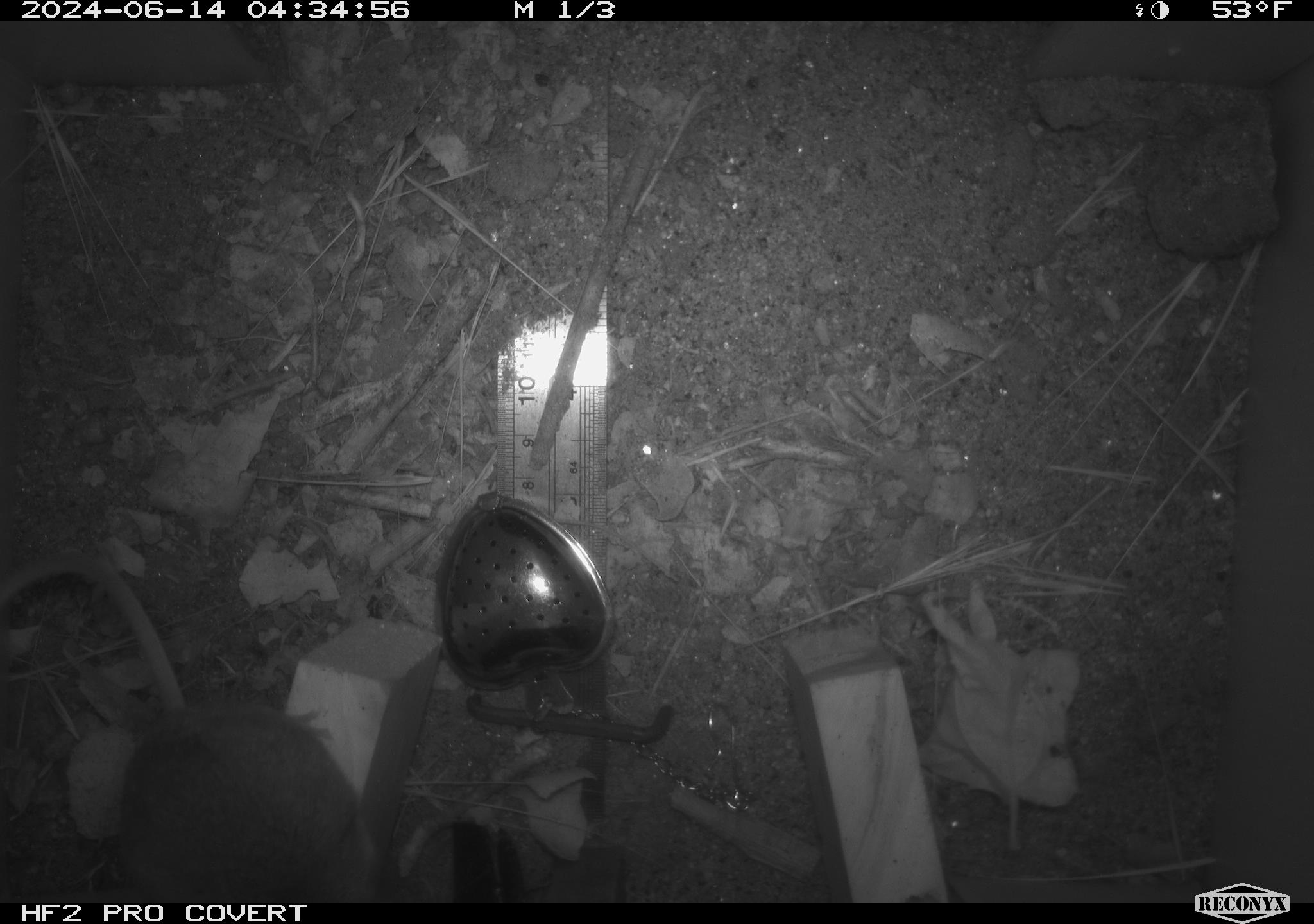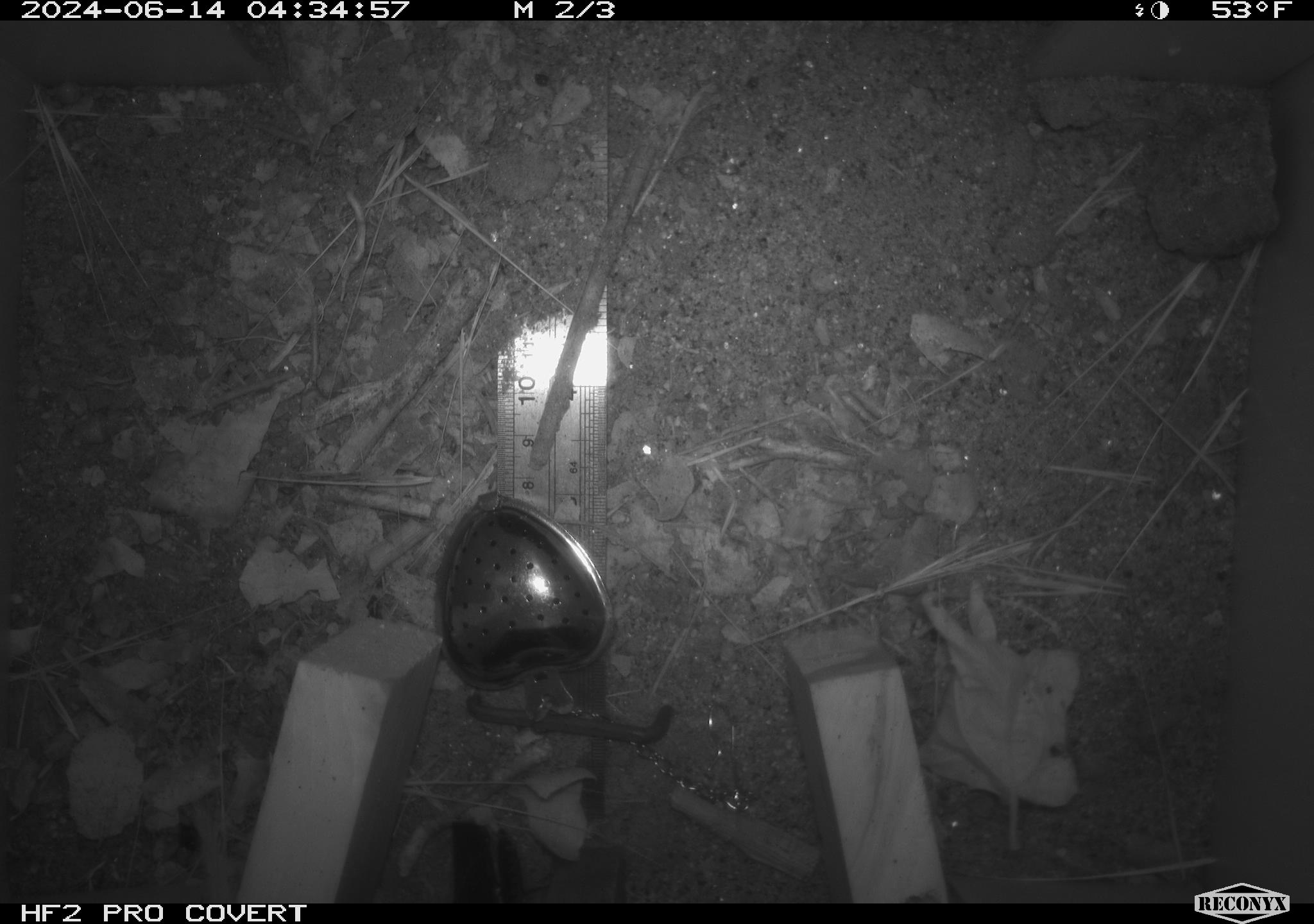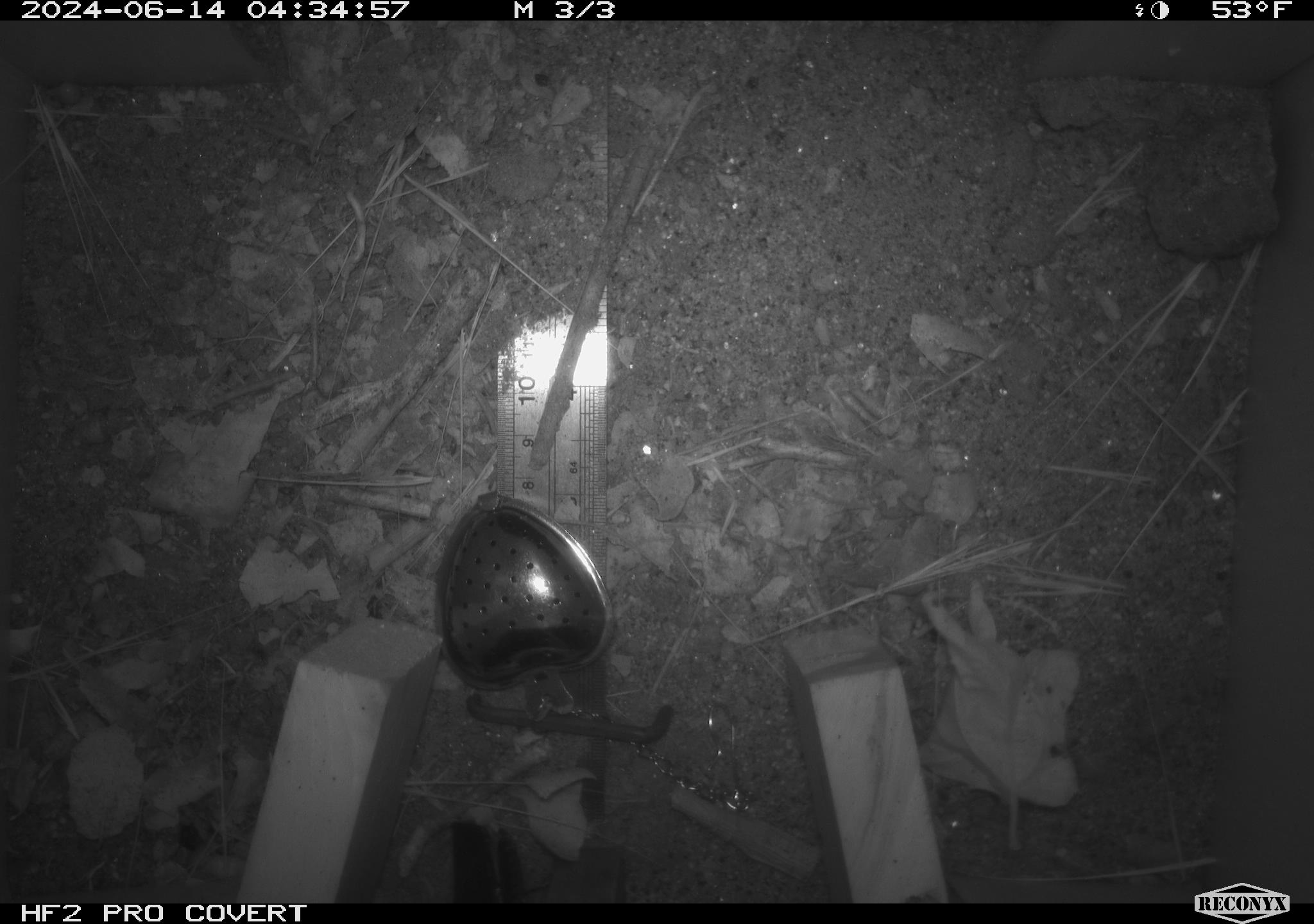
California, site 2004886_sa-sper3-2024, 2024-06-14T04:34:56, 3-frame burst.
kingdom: Animalia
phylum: Chordata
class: Mammalia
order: Rodentia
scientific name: Rodentia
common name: mouse species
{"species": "mouse species (Rodentia)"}